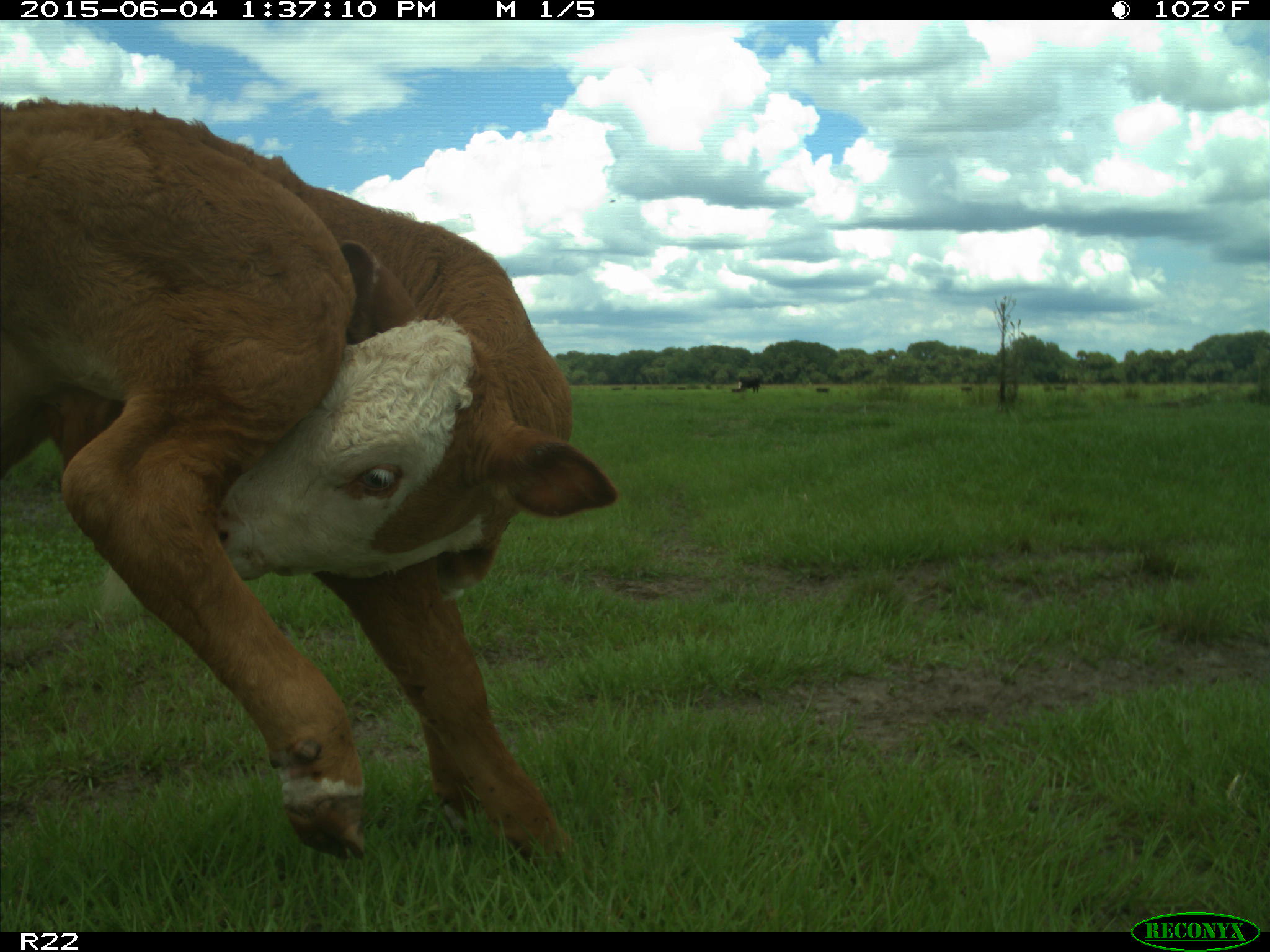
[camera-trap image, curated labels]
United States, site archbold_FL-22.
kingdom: Animalia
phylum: Chordata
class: Mammalia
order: Artiodactyla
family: Bovidae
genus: Bos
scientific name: Bos taurus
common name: domestic cow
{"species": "Bos taurus (domestic cow)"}